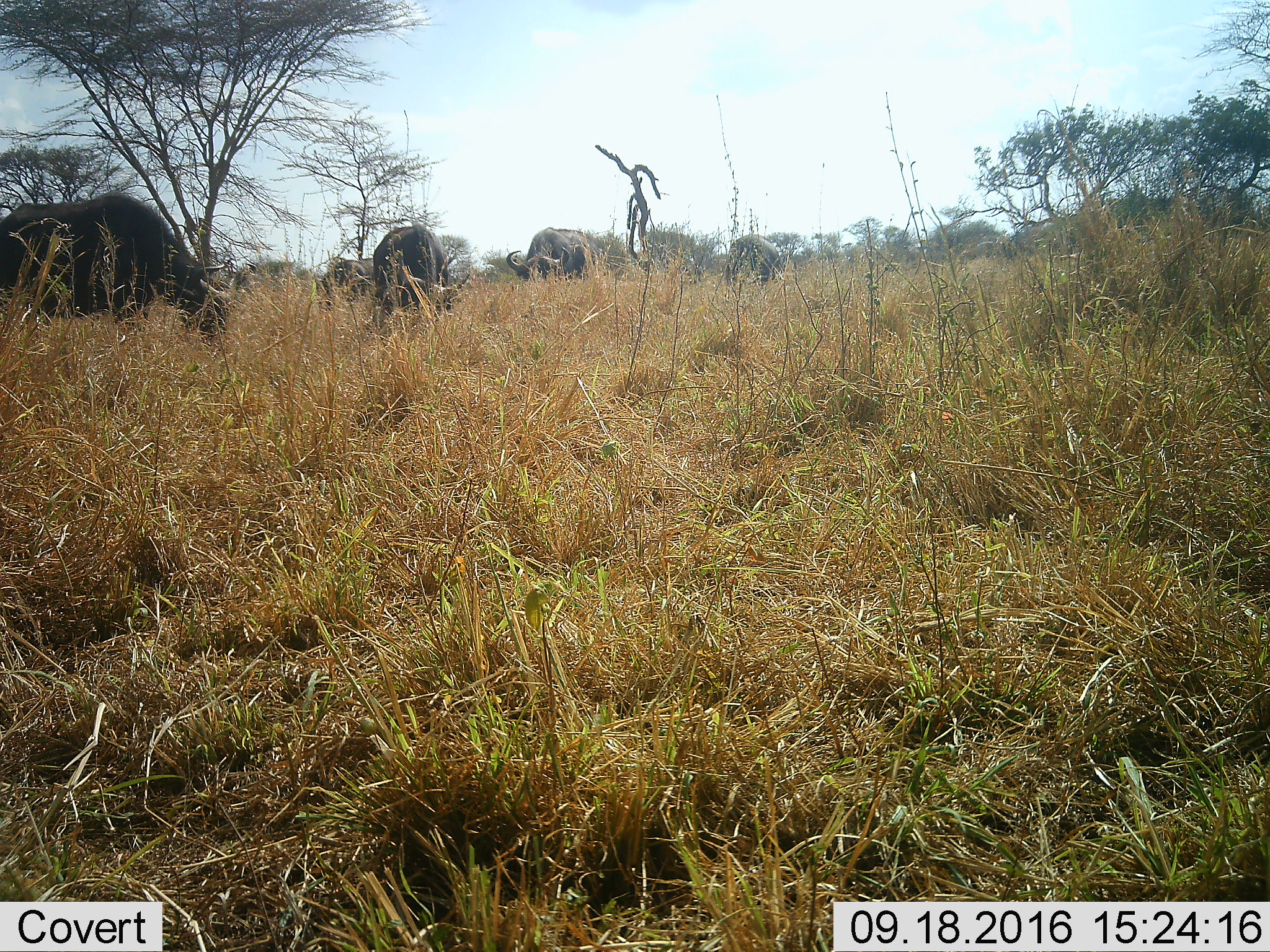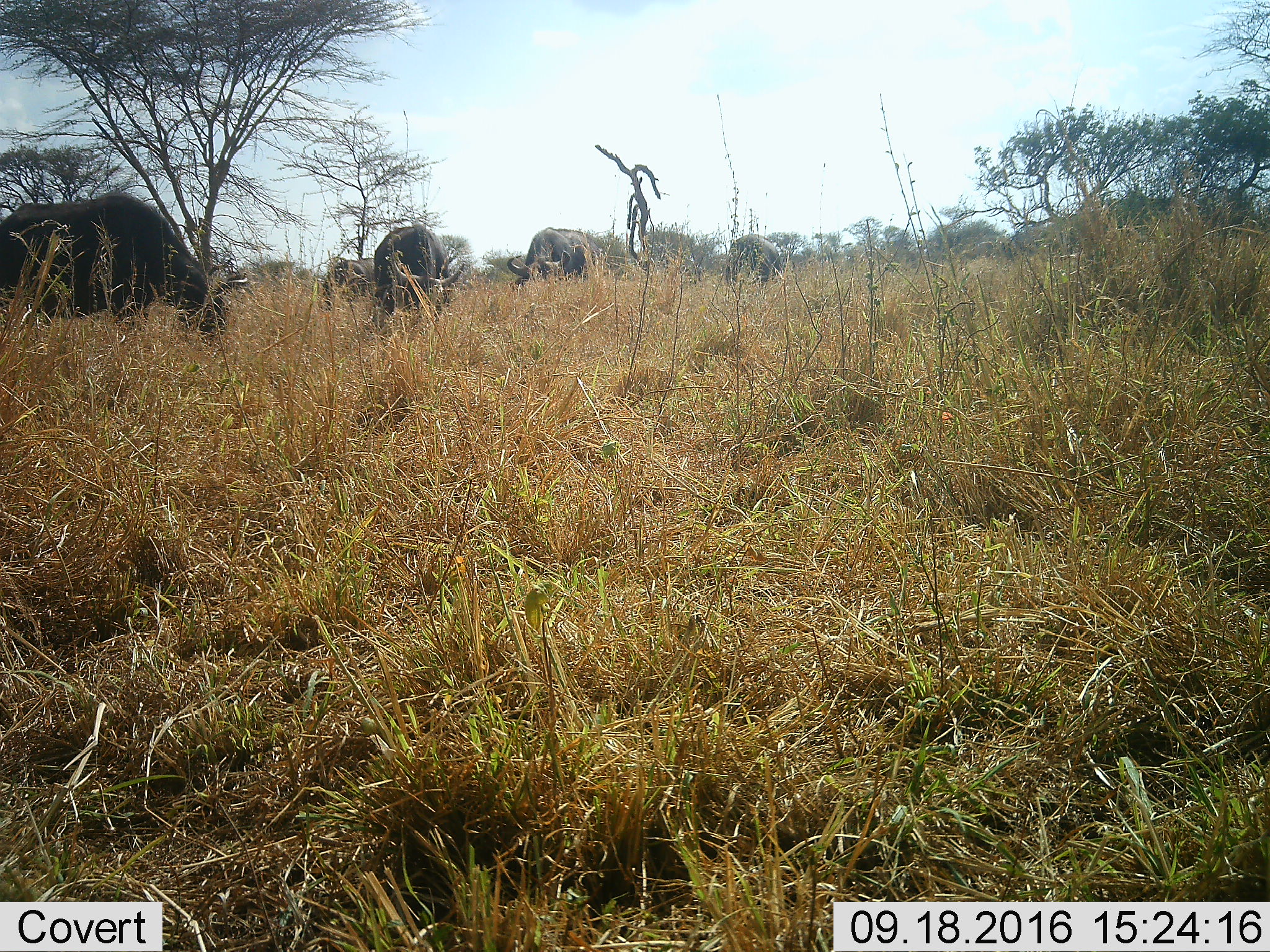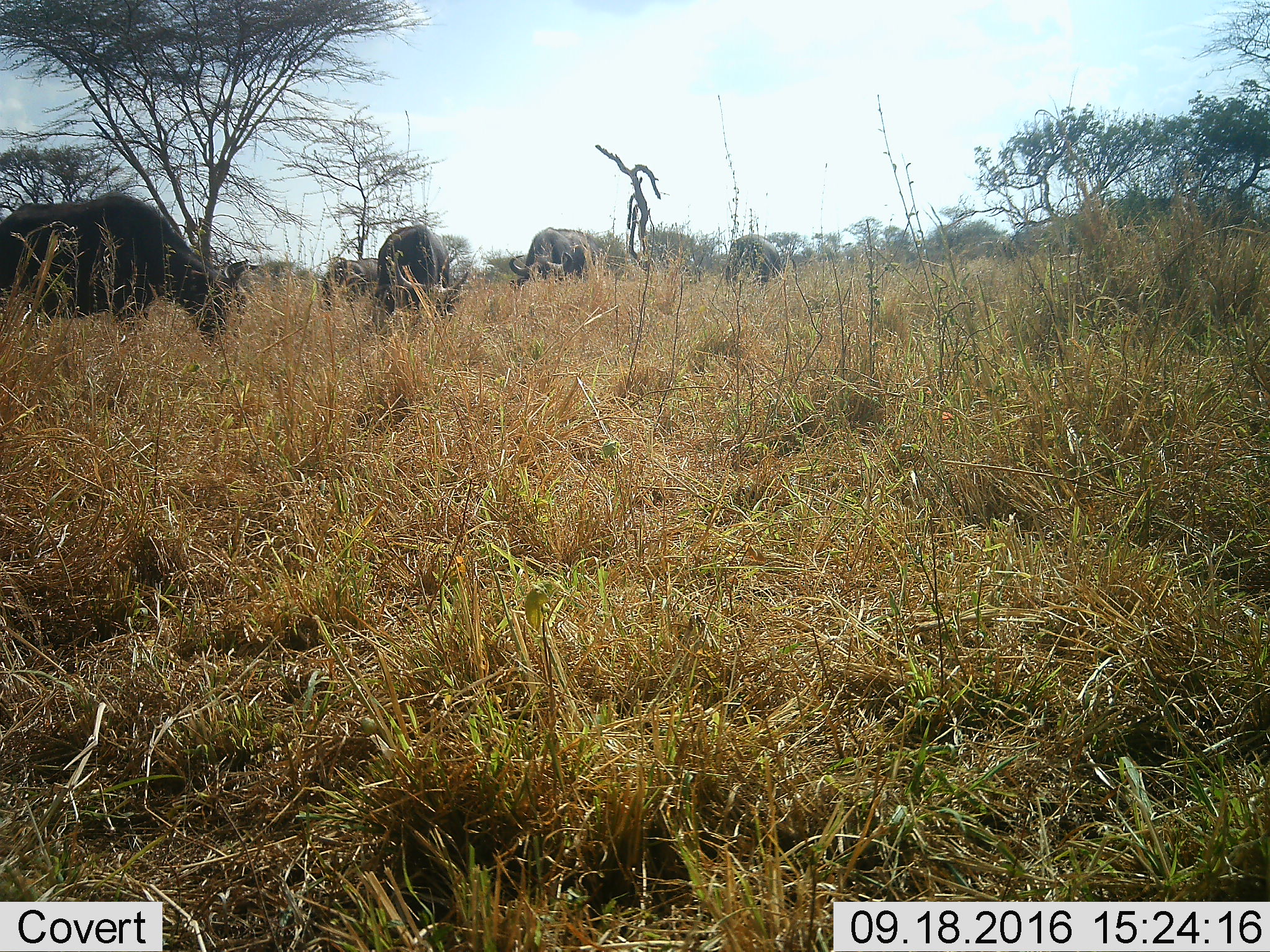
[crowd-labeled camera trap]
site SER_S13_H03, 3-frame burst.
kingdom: Animalia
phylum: Chordata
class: Mammalia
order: Artiodactyla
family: Bovidae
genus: Syncerus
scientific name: Syncerus caffer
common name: african buffalo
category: buffalo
Buffalo (african buffalo) (Syncerus caffer), count 5. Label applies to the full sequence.